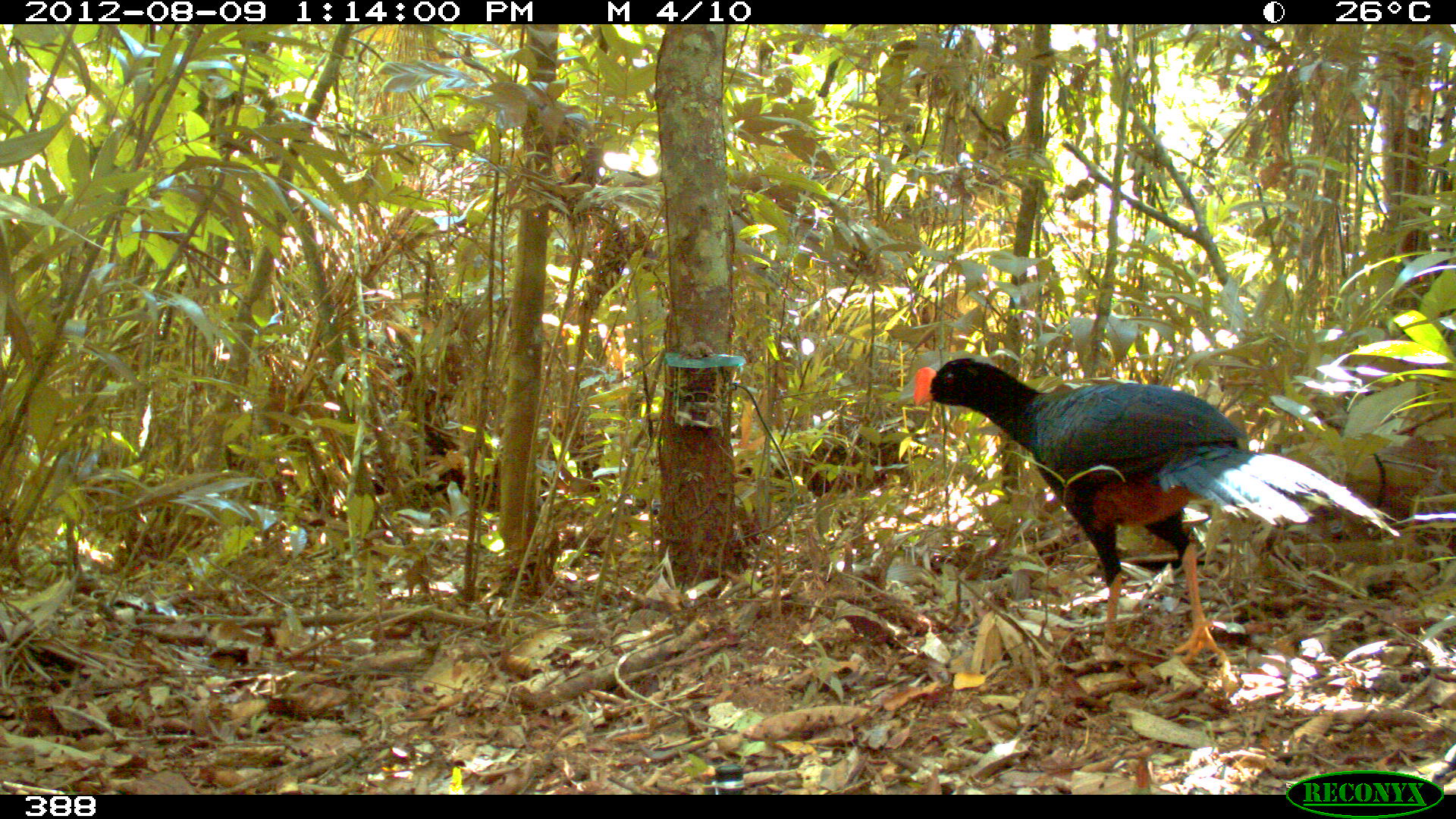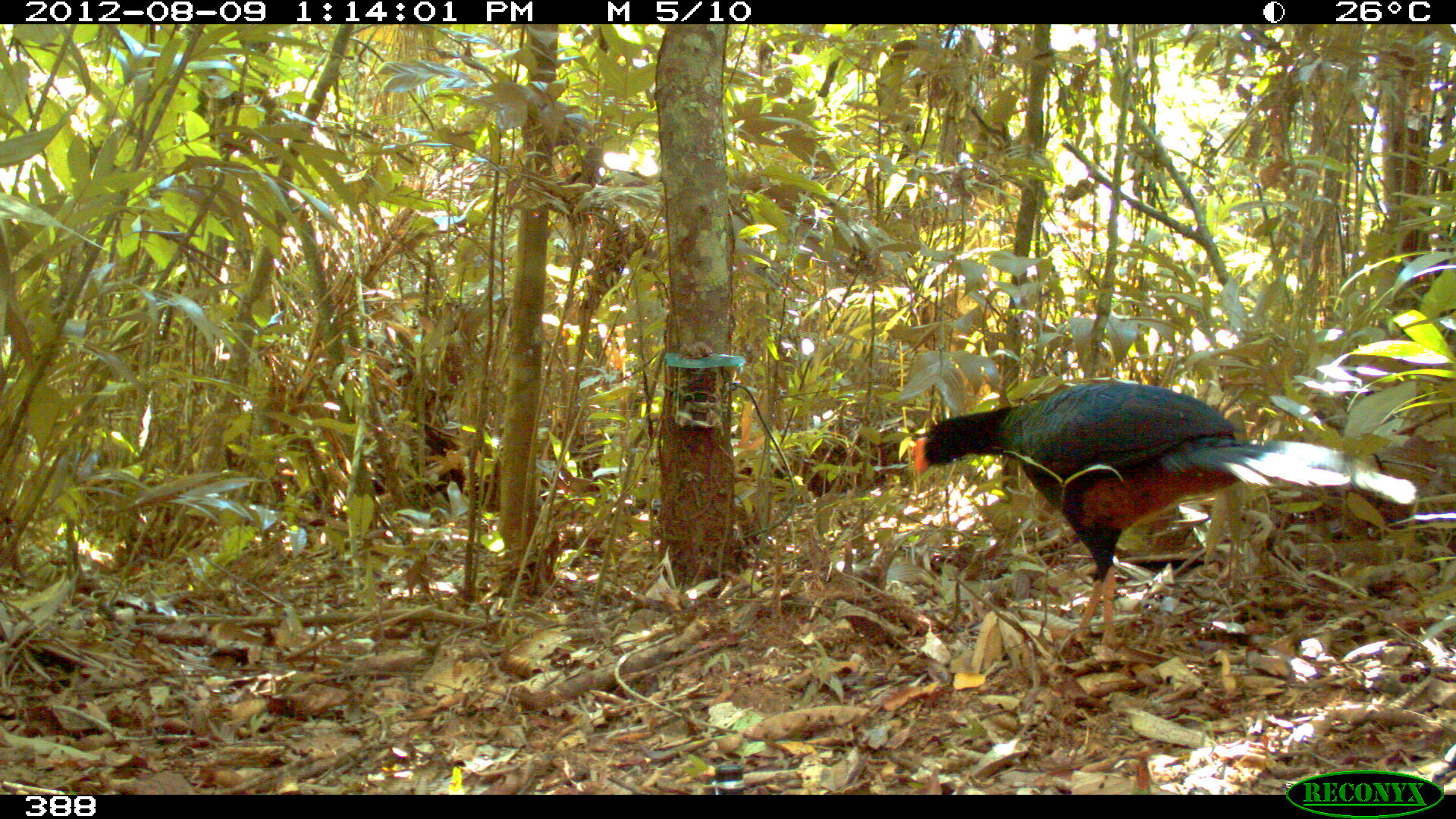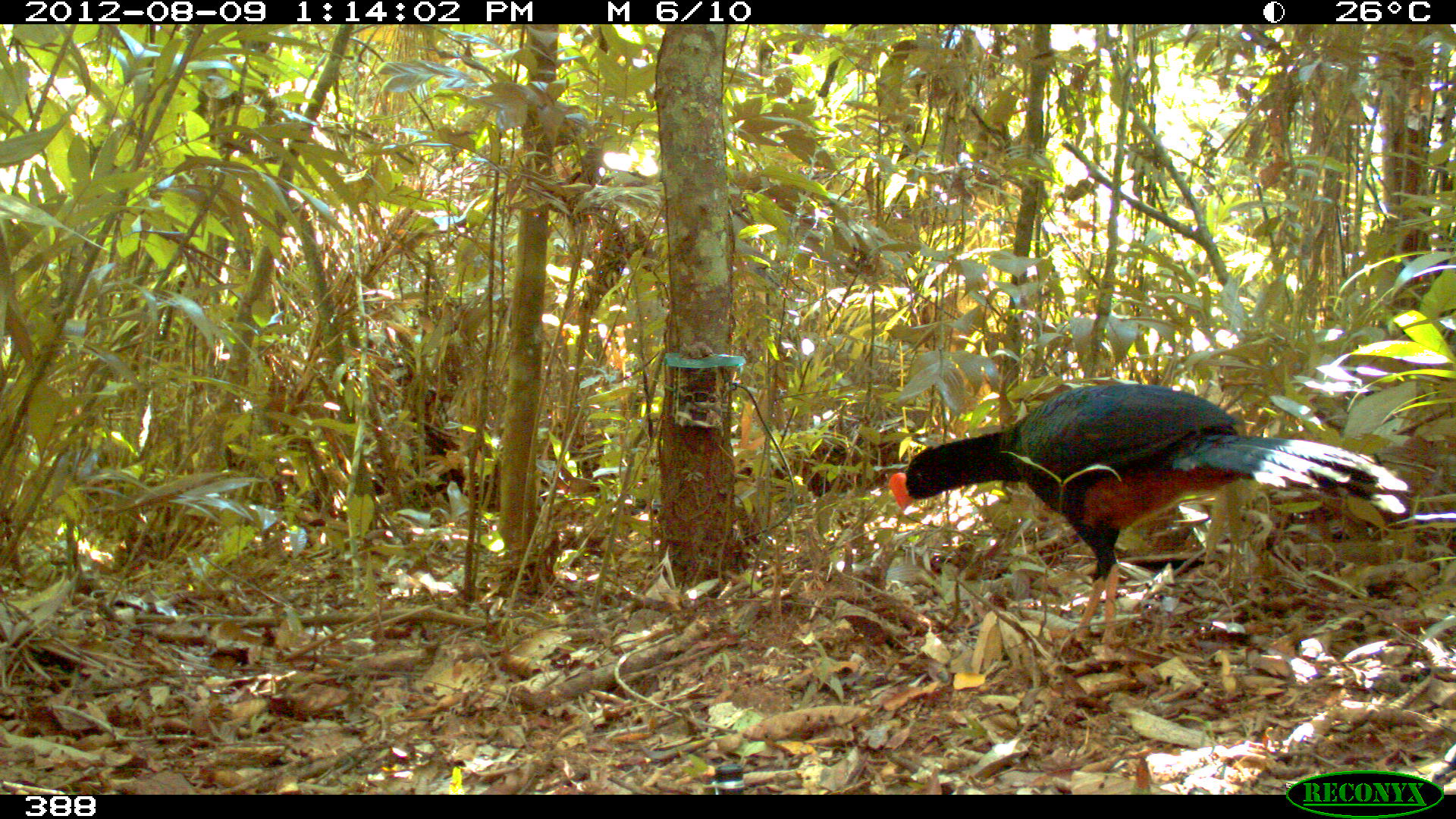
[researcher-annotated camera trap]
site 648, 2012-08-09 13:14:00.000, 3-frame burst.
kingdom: Animalia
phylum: Chordata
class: Aves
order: Galliformes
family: Cracidae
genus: Mitu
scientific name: Mitu tuberosum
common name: razor-billed curassow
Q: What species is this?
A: Mitu tuberosum (razor-billed curassow).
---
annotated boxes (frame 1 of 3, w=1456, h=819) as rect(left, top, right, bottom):
mitu tuberosum: rect(911, 356, 1400, 666)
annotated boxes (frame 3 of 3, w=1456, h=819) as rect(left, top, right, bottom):
mitu tuberosum: rect(888, 382, 1407, 649)